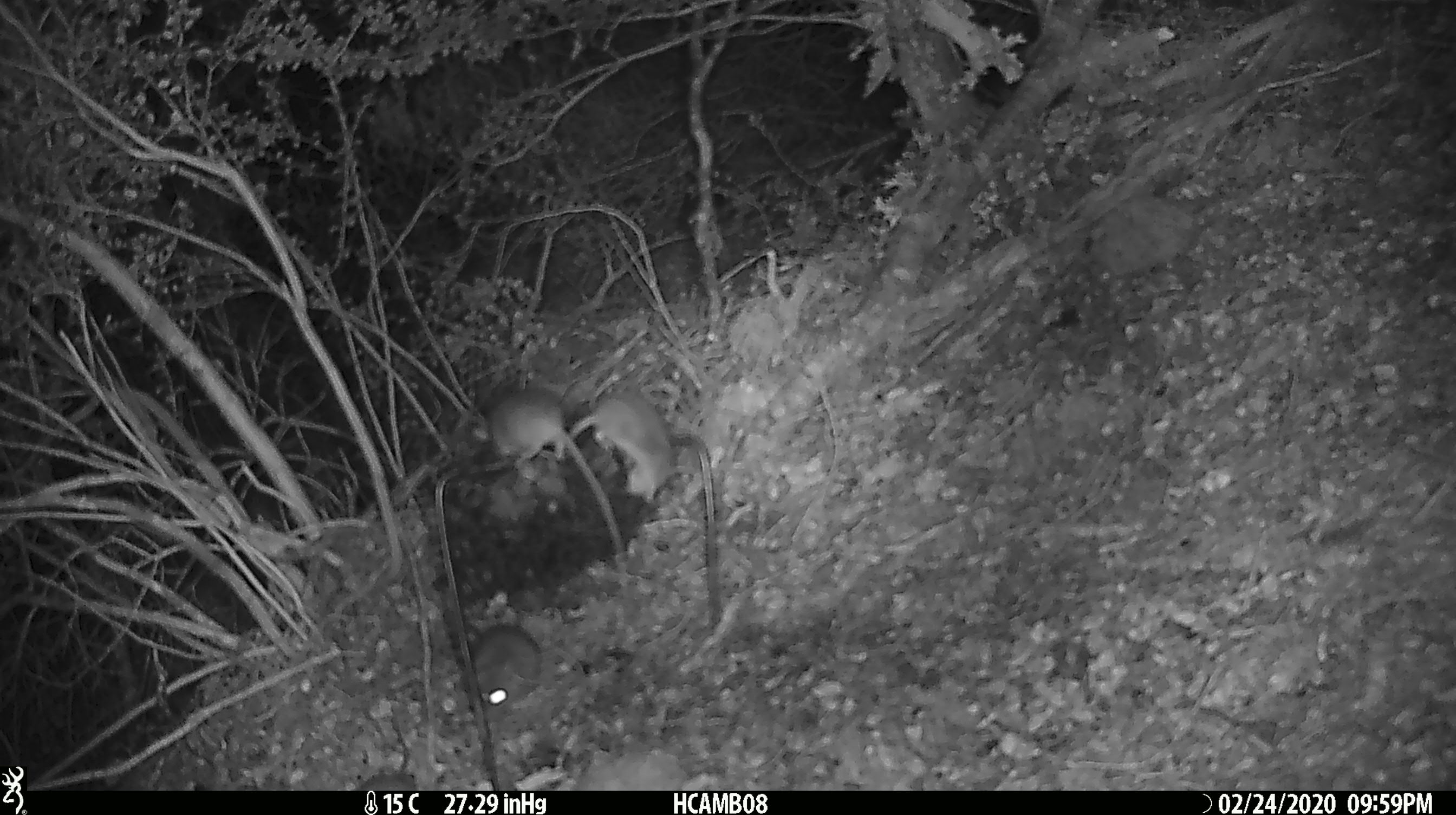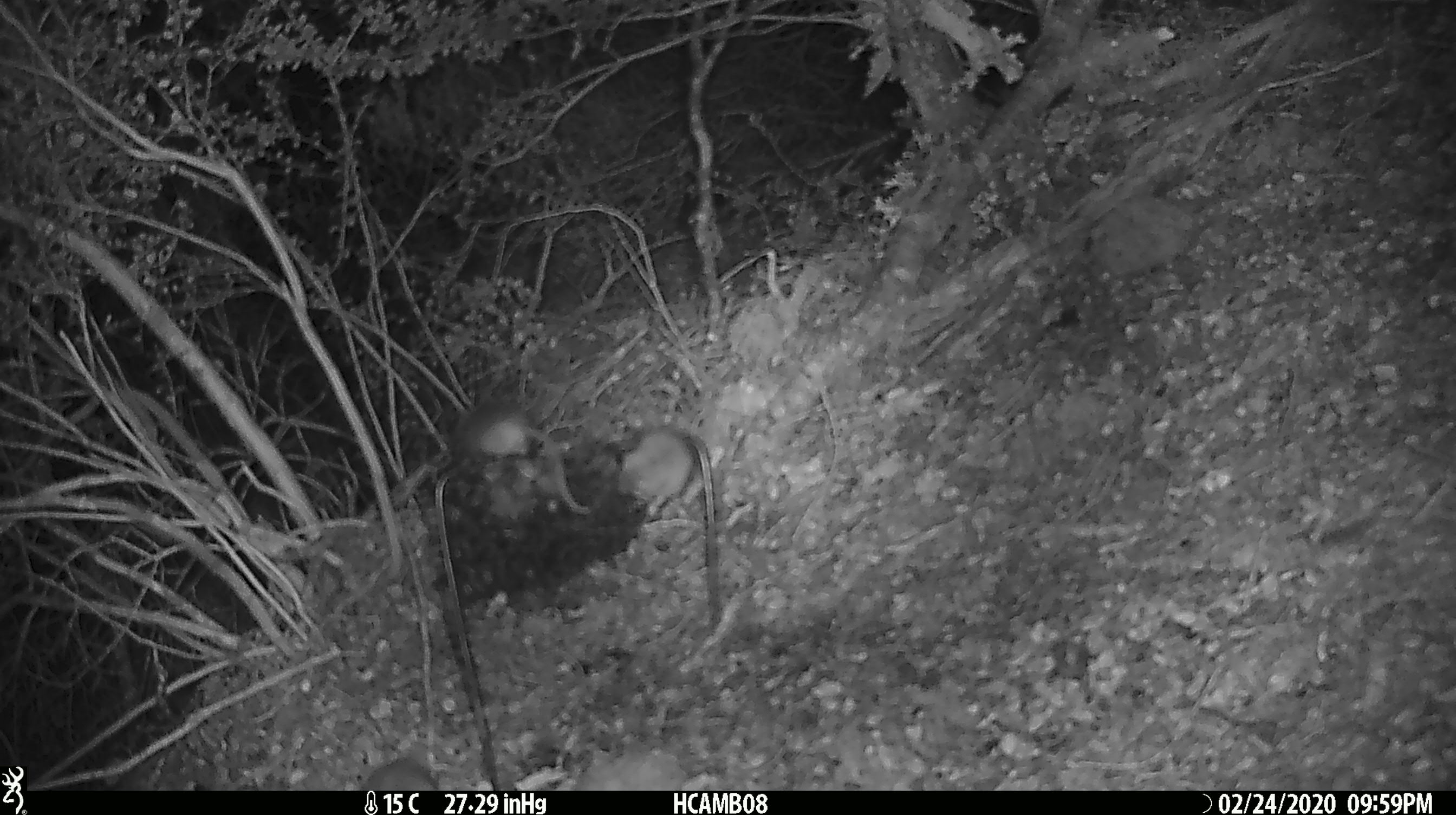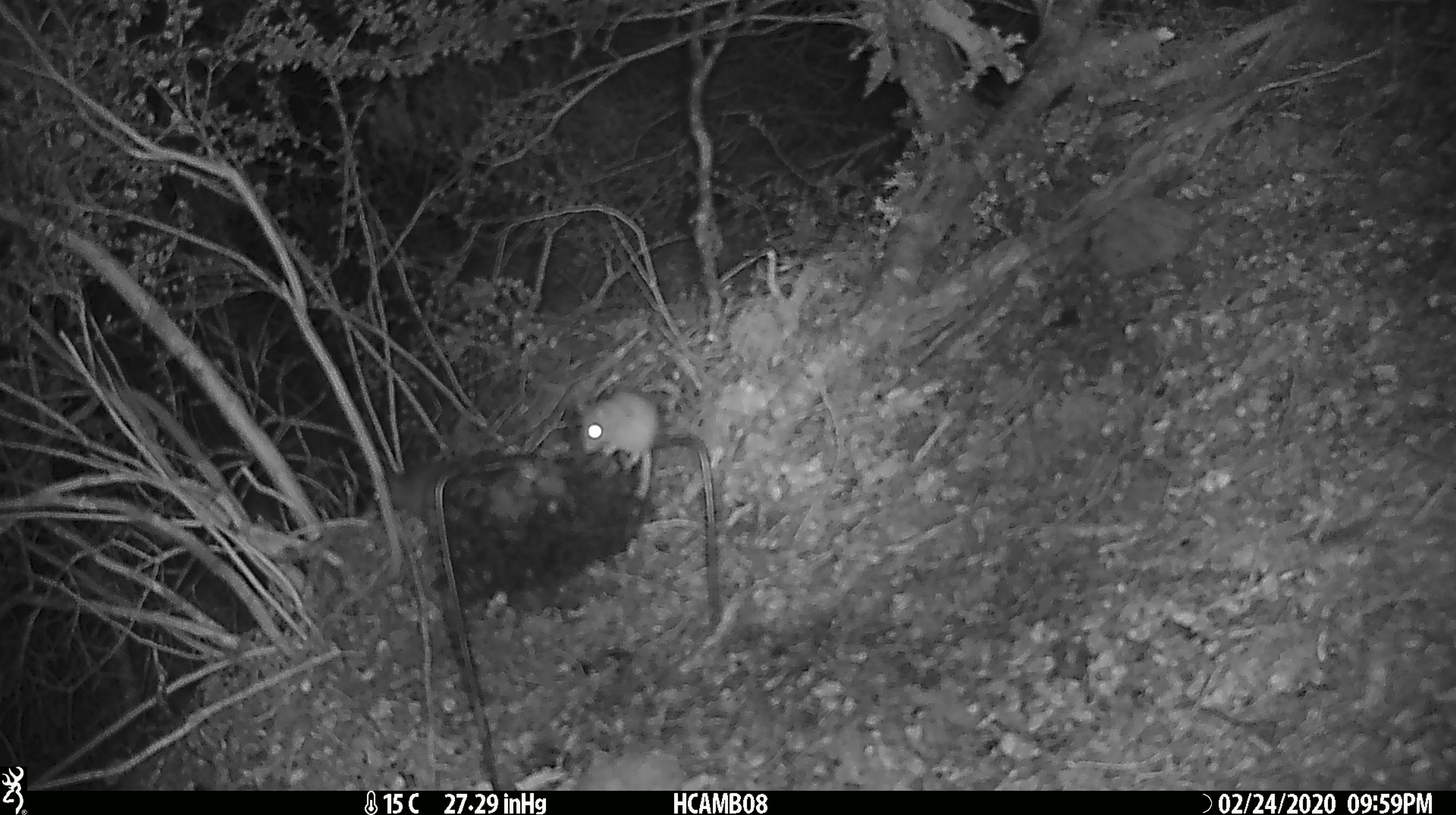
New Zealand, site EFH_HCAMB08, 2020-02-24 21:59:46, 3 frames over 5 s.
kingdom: Animalia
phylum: Chordata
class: Mammalia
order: Rodentia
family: Muridae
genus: Mus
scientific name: Mus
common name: mouse